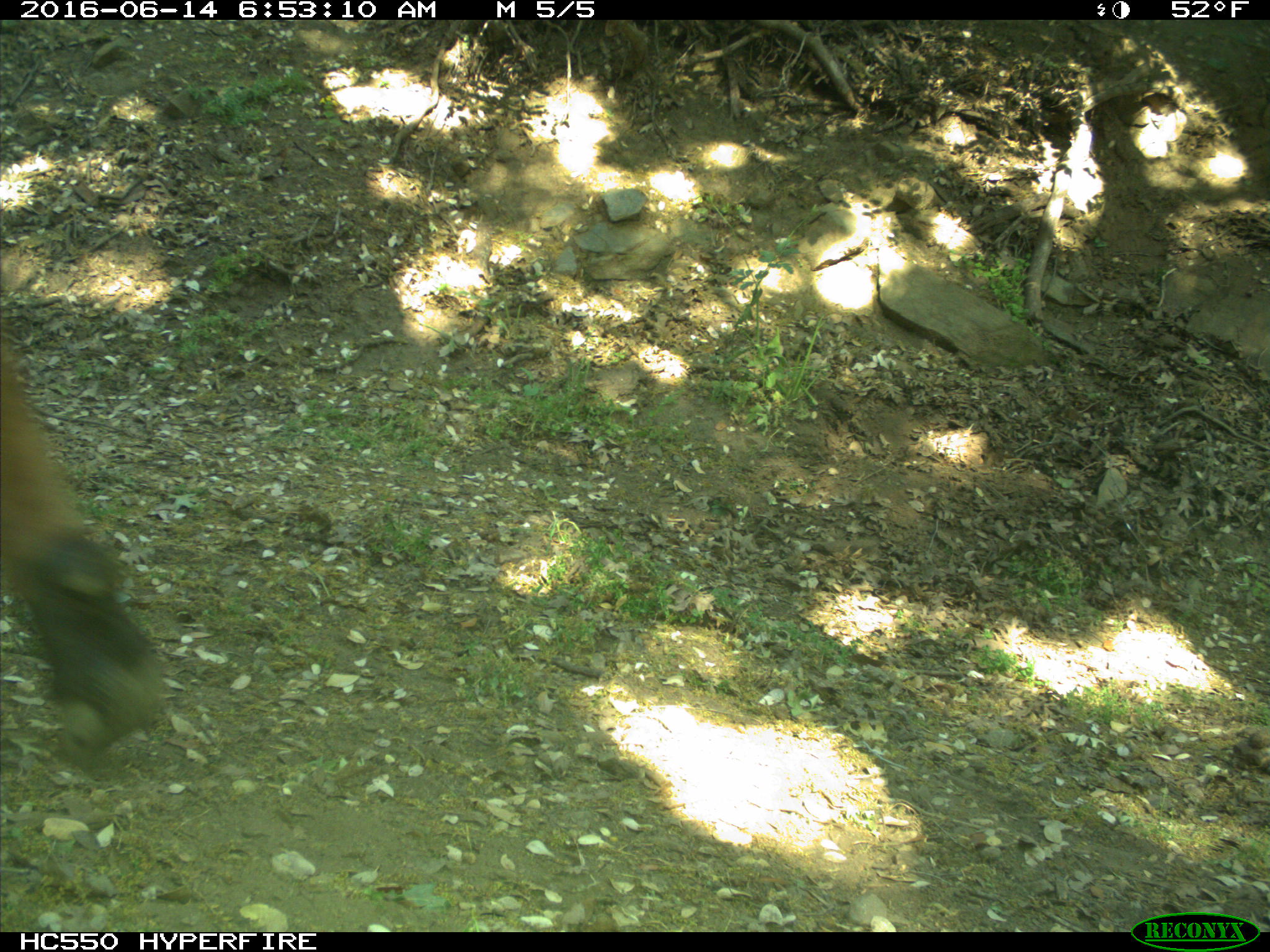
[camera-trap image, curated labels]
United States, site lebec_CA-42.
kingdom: Animalia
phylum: Chordata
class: Mammalia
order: Artiodactyla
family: Bovidae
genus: Bos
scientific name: Bos taurus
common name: domestic cow